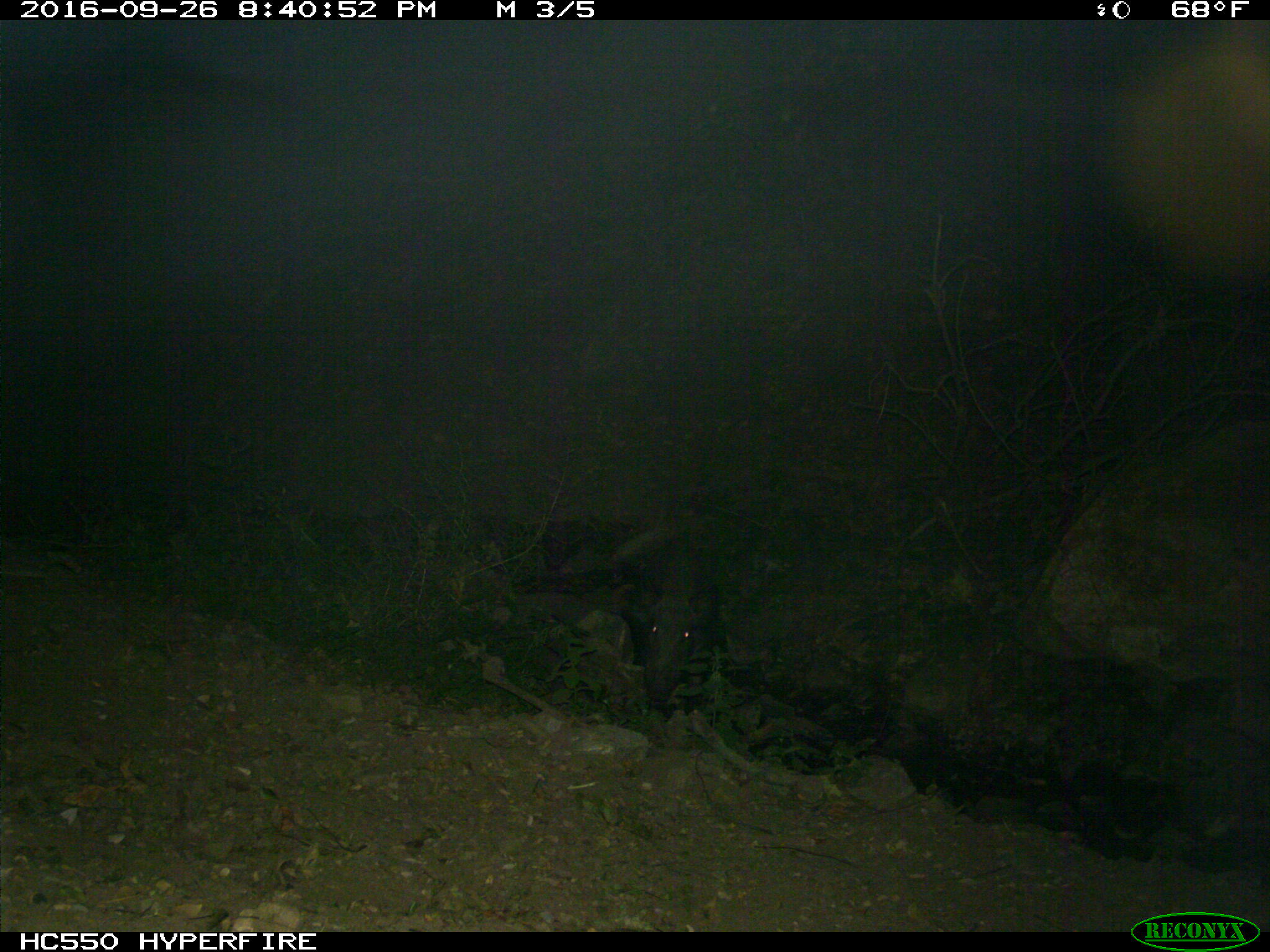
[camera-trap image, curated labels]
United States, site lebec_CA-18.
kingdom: Animalia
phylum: Chordata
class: Mammalia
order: Artiodactyla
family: Suidae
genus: Sus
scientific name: Sus scrofa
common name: wild boar